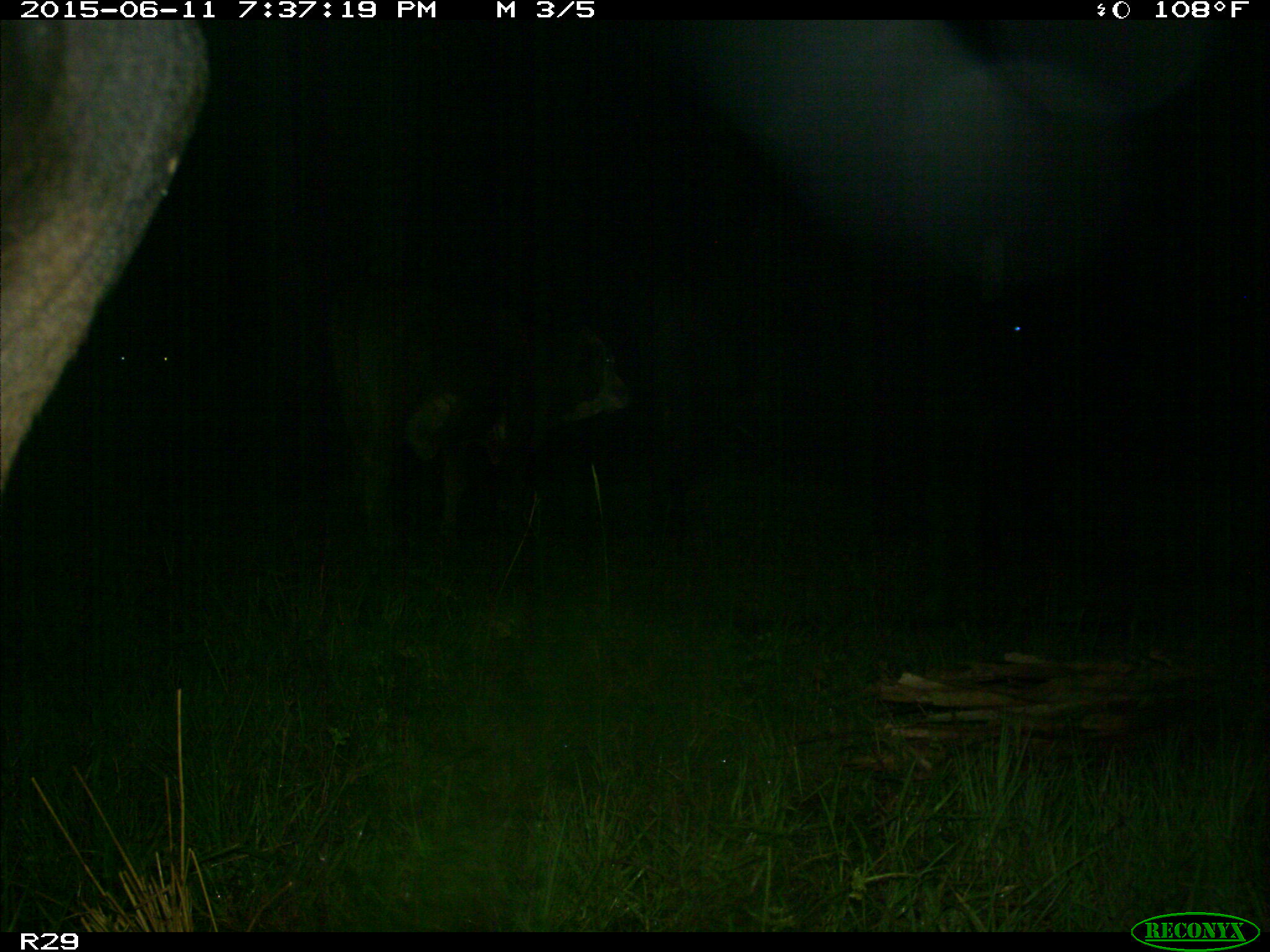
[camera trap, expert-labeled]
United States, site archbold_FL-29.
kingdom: Animalia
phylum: Chordata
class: Mammalia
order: Artiodactyla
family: Bovidae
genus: Bos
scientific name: Bos taurus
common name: domestic cow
Bos taurus (domestic cow).